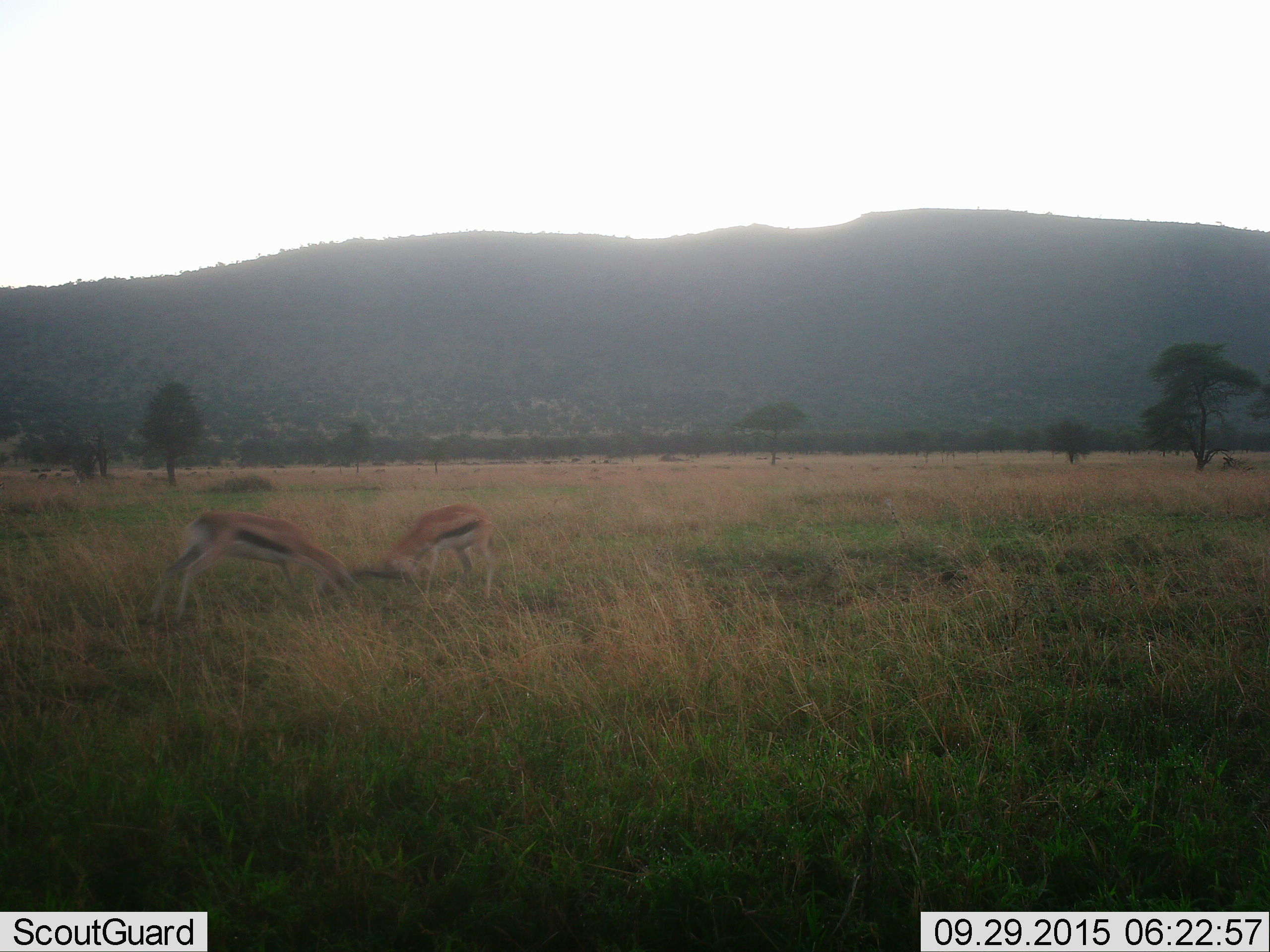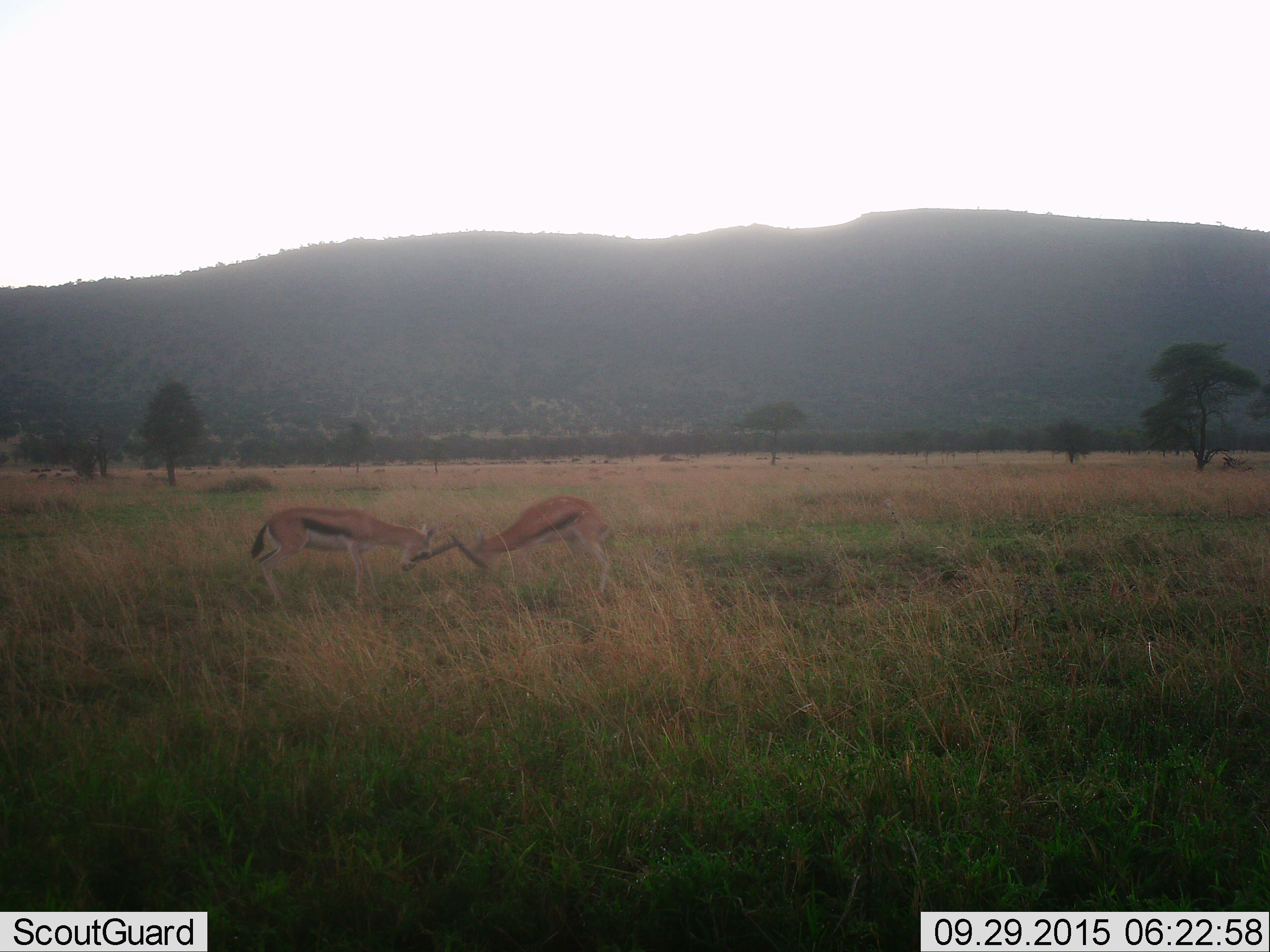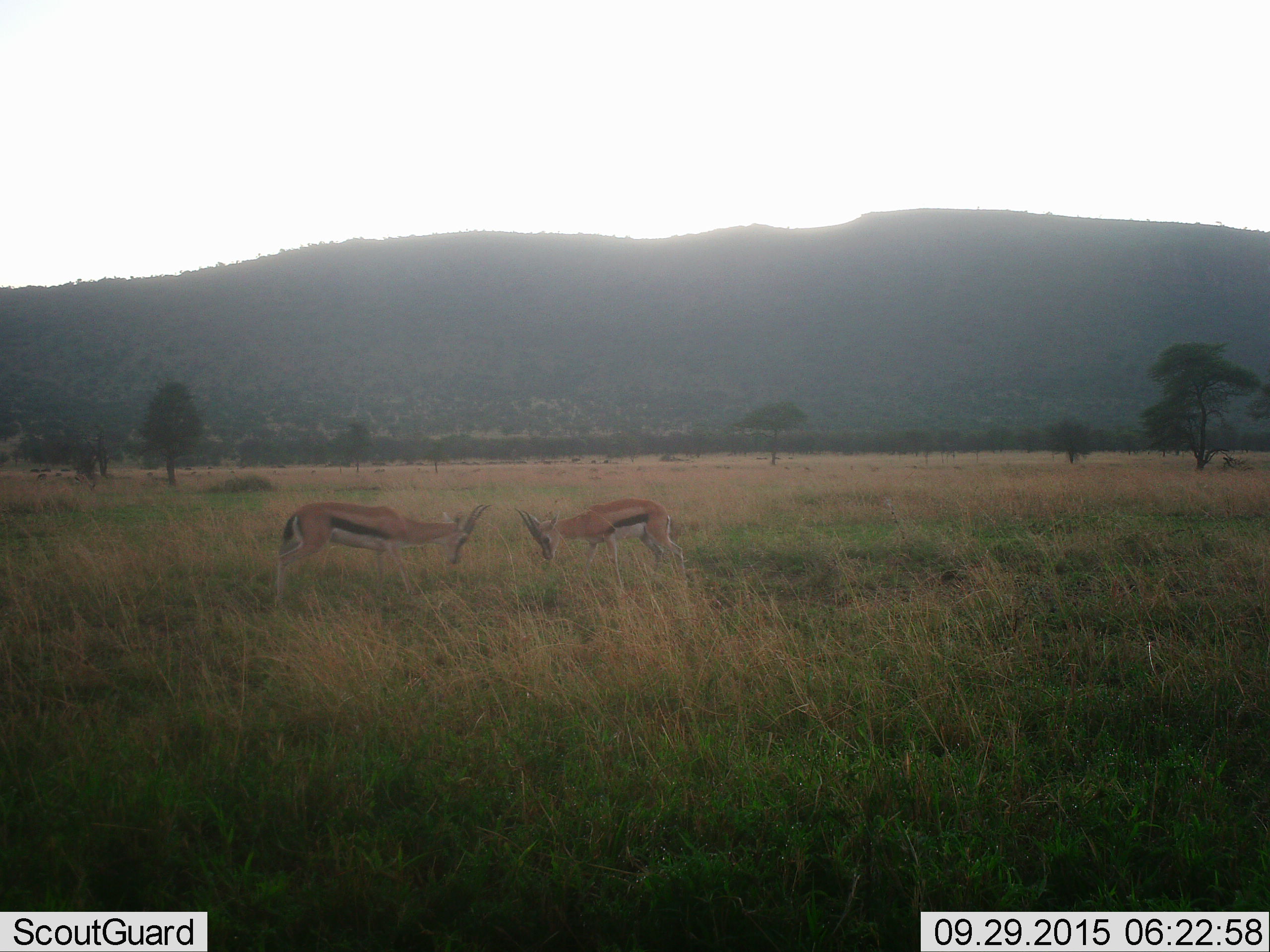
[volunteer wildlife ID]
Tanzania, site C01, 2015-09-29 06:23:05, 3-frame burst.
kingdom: Animalia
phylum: Chordata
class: Mammalia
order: Artiodactyla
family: Bovidae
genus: Eudorcas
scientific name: Eudorcas thomsonii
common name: thomson's gazelle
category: gazellethomsons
Gazellethomsons (thomson's gazelle) (Eudorcas thomsonii), count 2. Behavior (volunteer vote fractions): standing 11%, resting 0%, moving 28%, interacting 67%. Young present (vote fraction): 11%. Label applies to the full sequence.